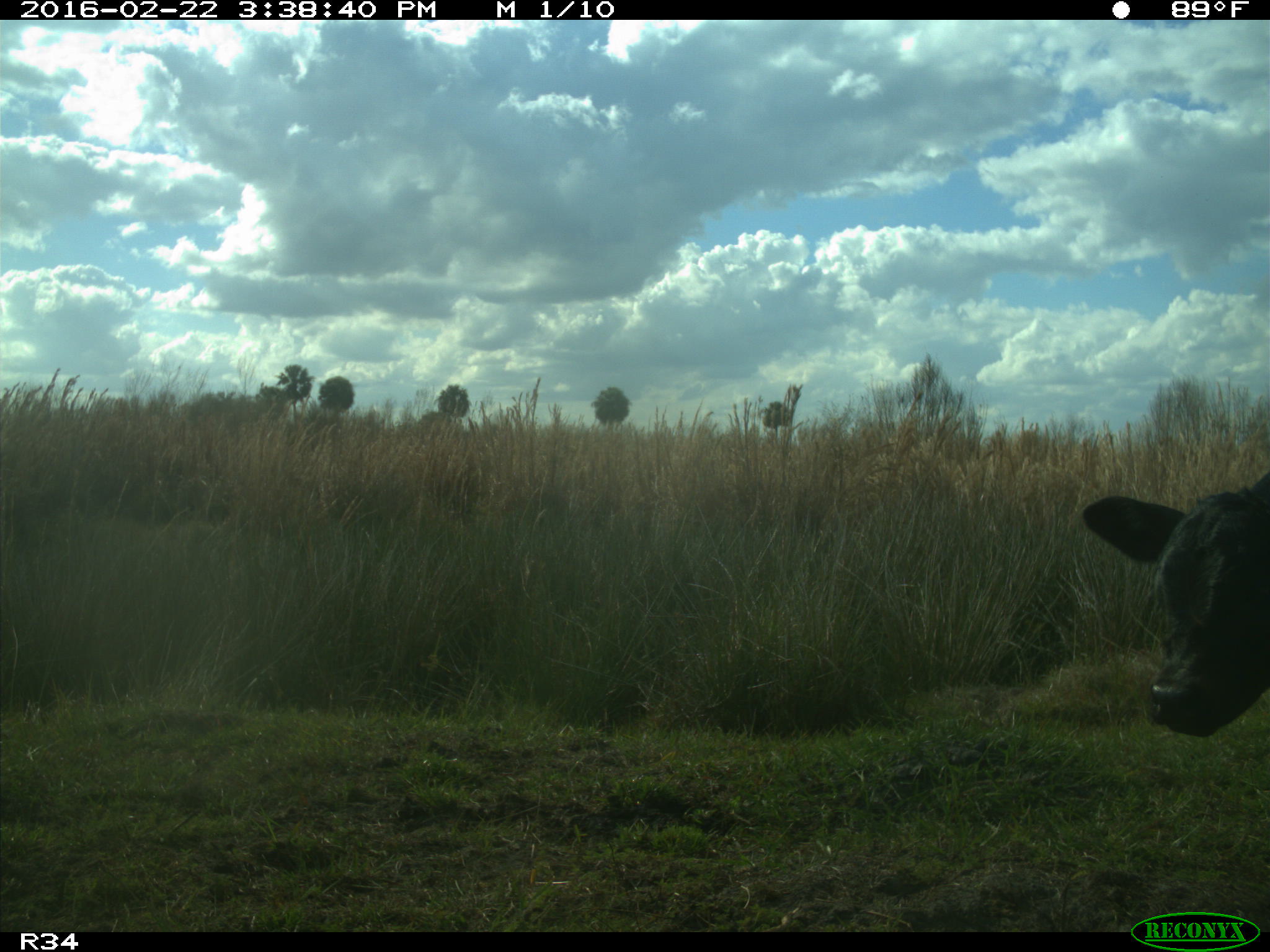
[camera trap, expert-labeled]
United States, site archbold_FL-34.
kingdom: Animalia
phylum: Chordata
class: Mammalia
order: Artiodactyla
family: Bovidae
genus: Bos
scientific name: Bos taurus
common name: domestic cow